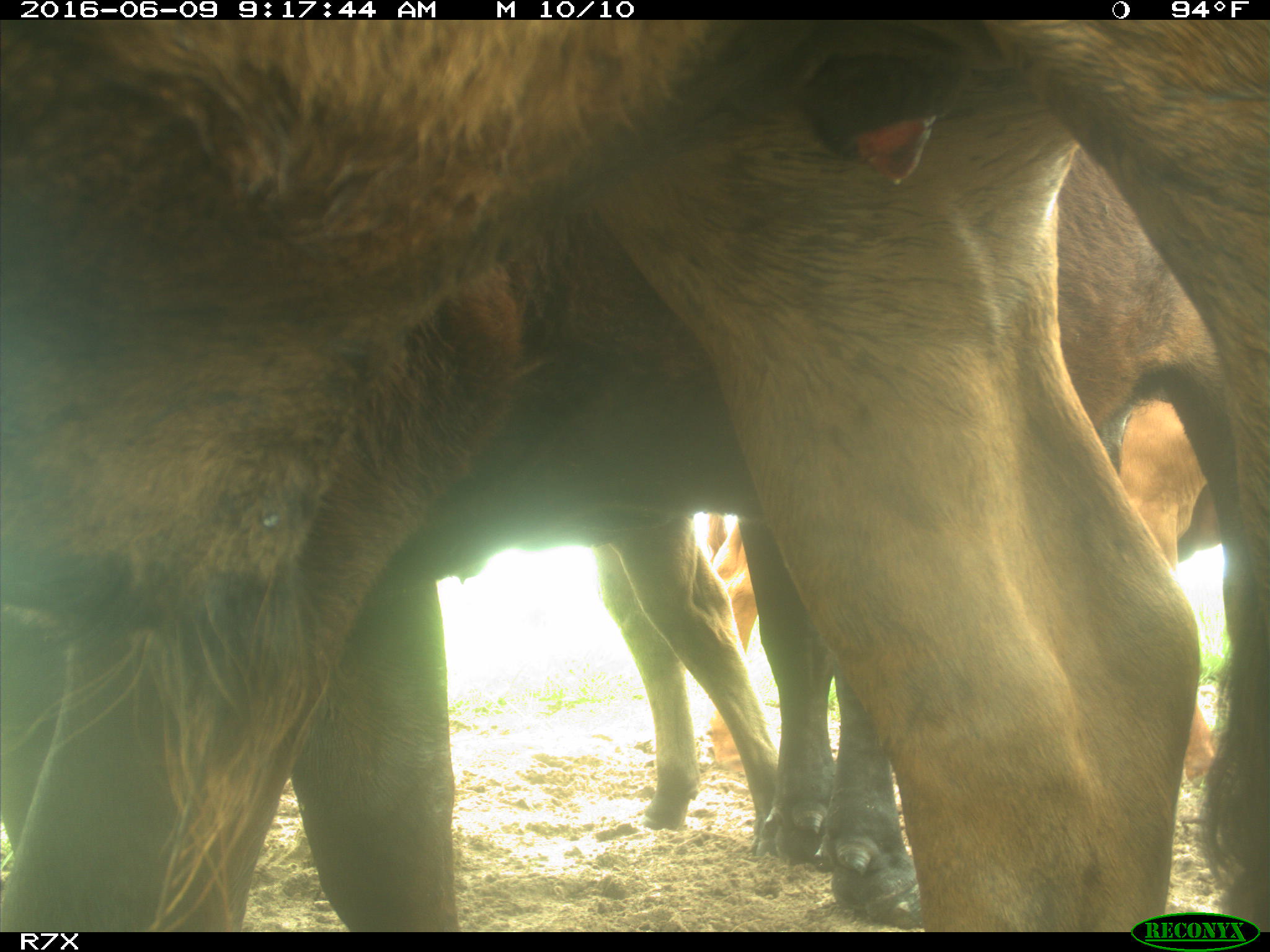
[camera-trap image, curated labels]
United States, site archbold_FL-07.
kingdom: Animalia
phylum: Chordata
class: Mammalia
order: Artiodactyla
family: Bovidae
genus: Bos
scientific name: Bos taurus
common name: domestic cow